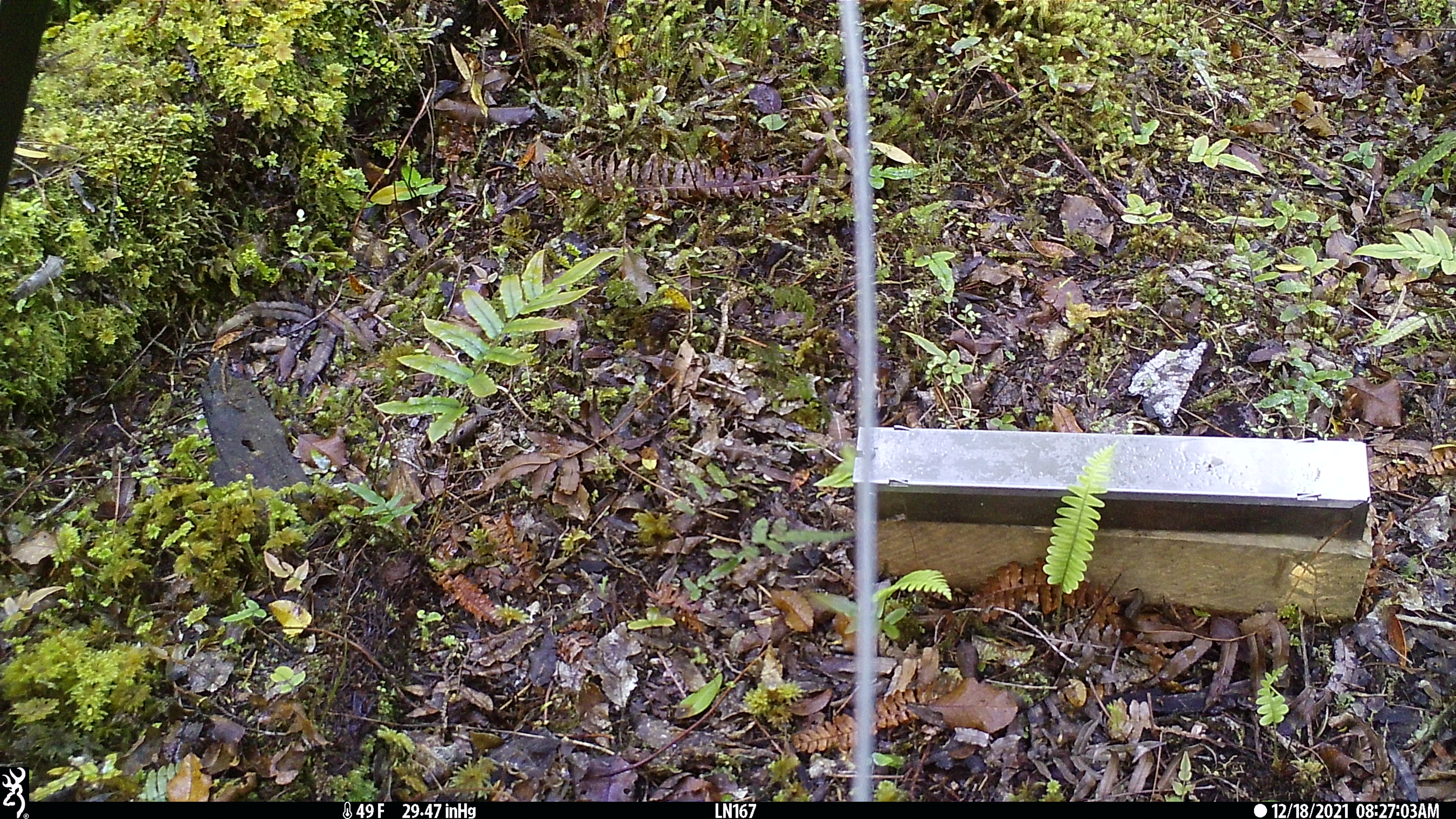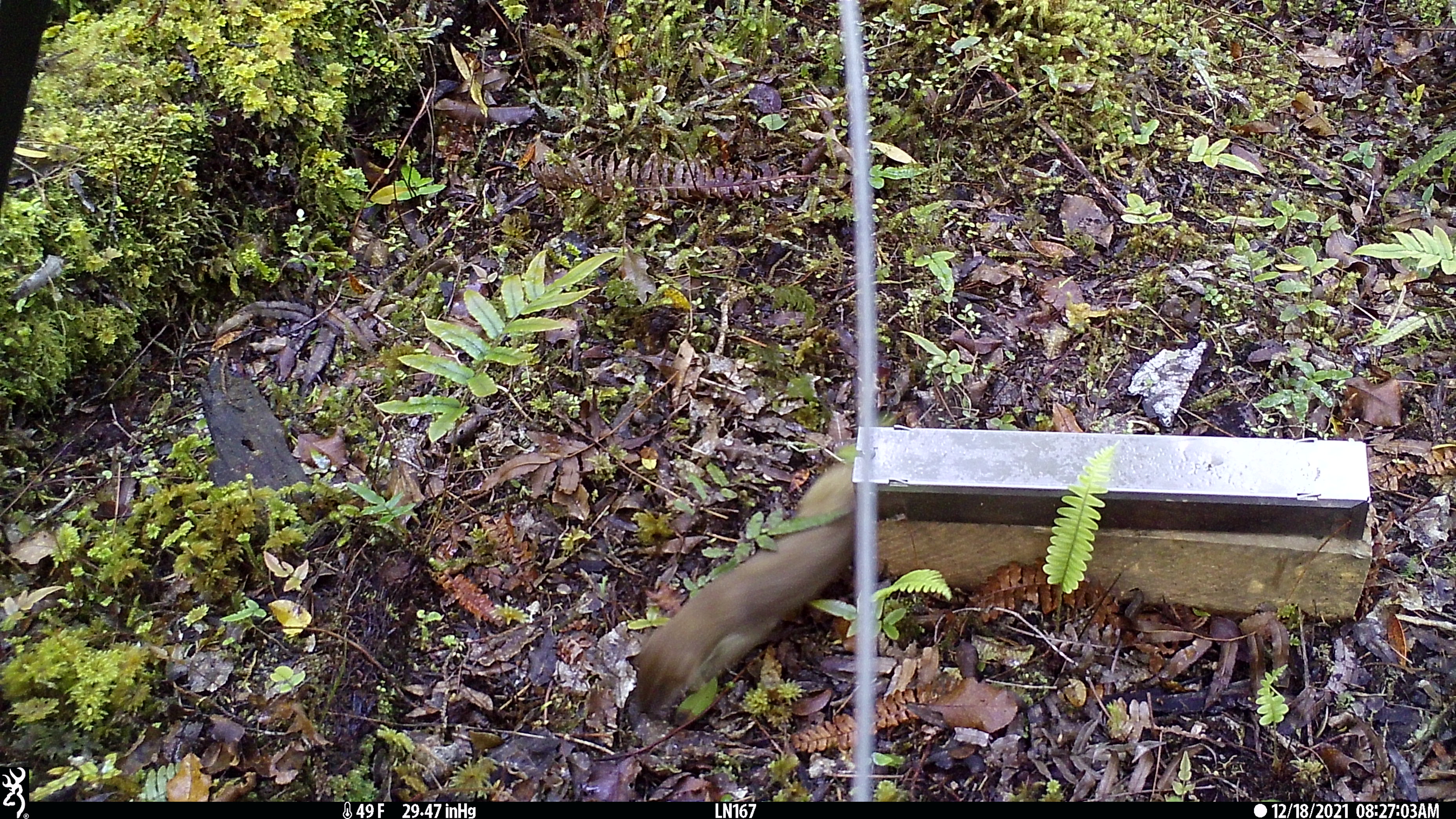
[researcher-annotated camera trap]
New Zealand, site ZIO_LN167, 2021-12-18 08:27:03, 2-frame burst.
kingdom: Animalia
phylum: Chordata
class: Mammalia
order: Carnivora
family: Mustelidae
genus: Mustela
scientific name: Mustela erminea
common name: stoat